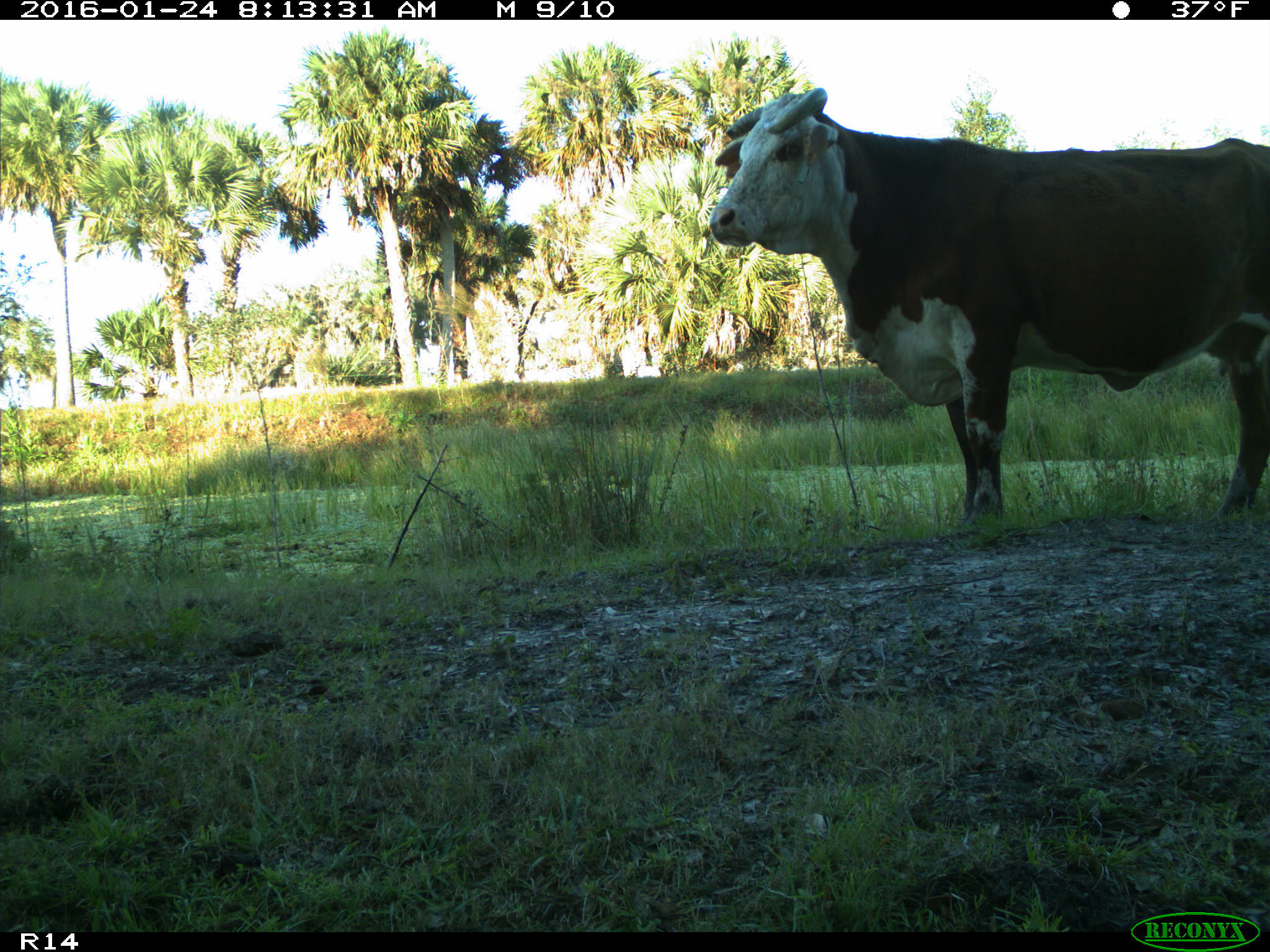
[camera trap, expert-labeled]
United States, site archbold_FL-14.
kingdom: Animalia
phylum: Chordata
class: Mammalia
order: Artiodactyla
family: Bovidae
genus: Bos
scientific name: Bos taurus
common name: domestic cow